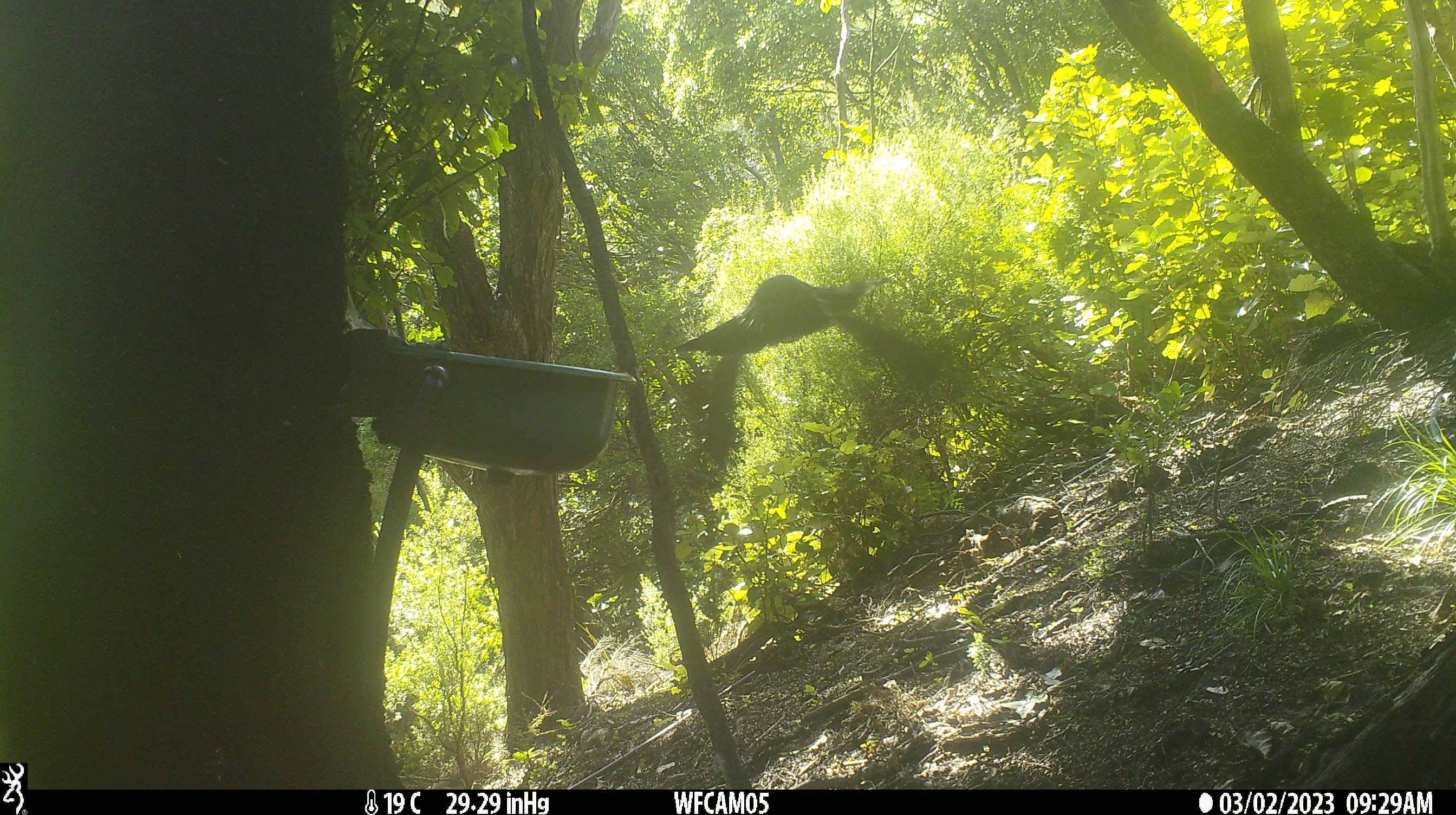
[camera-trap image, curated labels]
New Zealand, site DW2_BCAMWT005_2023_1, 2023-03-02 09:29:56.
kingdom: Animalia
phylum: Chordata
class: Aves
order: Columbiformes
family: Columbidae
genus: Hemiphaga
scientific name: Hemiphaga novaeseelandiae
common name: new zealand pigeon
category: kereru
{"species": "kereru (new zealand pigeon) (Hemiphaga novaeseelandiae)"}